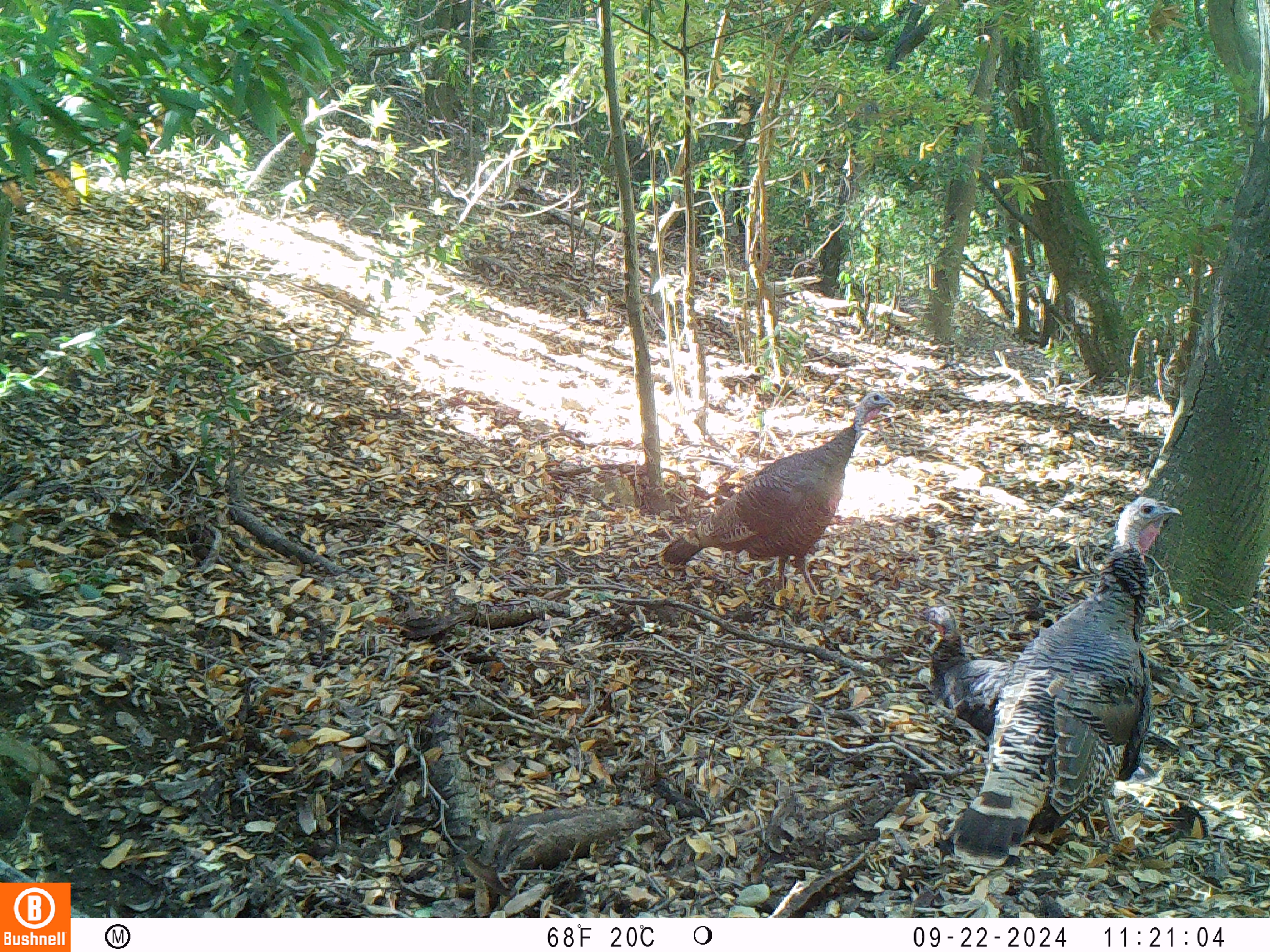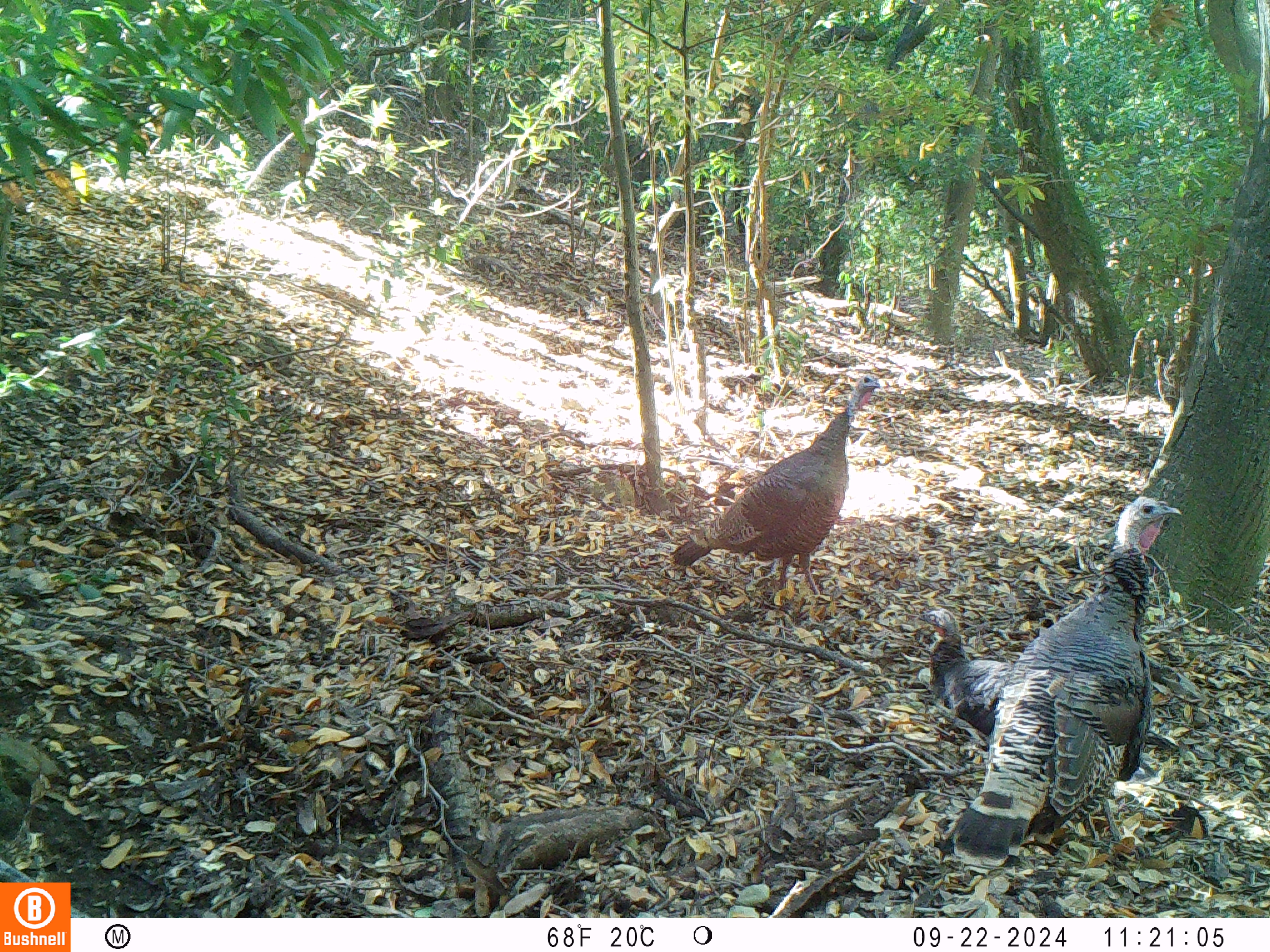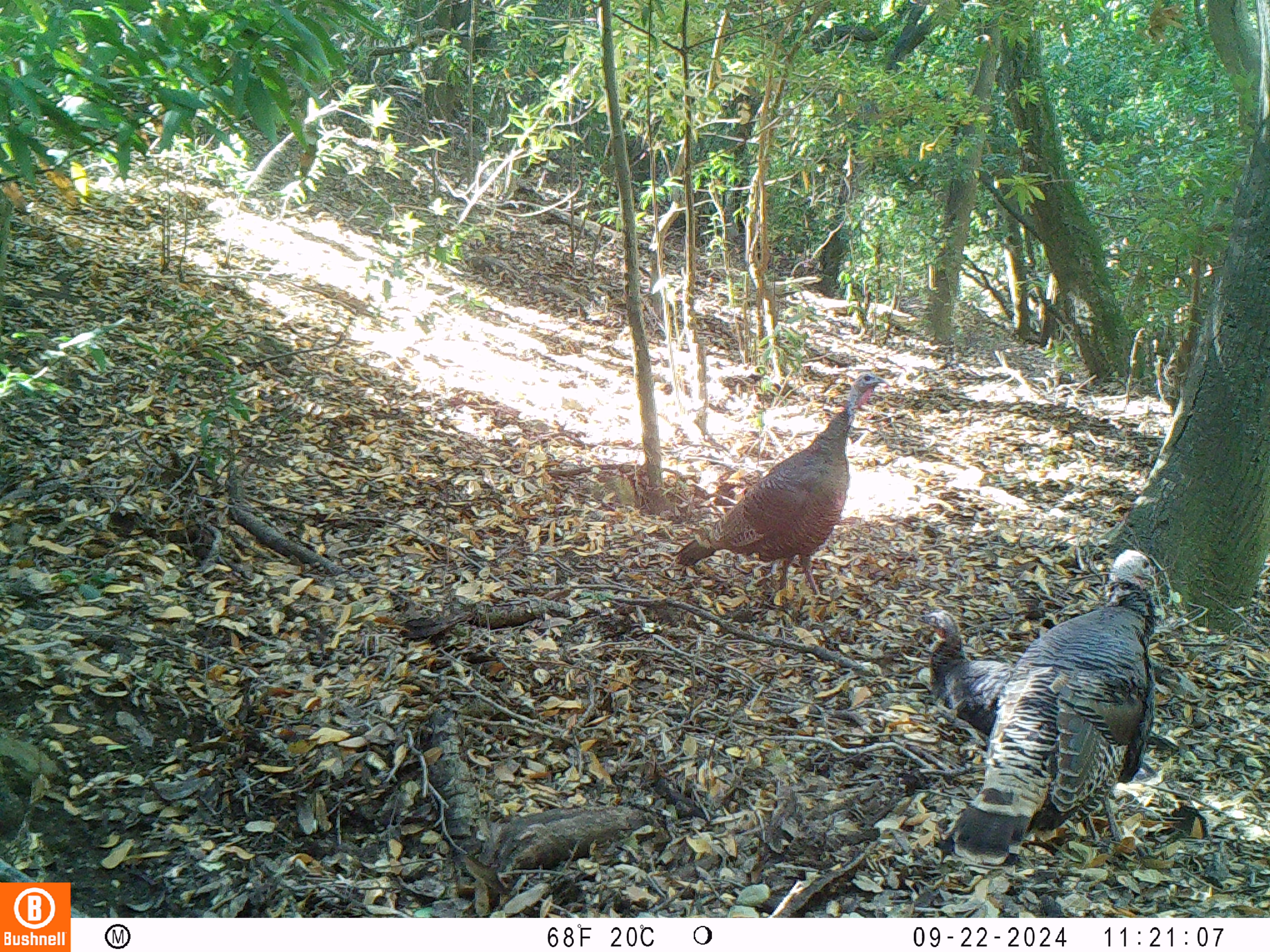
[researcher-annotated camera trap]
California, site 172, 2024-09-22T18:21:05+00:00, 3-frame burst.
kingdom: Animalia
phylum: Chordata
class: Aves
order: Galliformes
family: Phasianidae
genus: Meleagris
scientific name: Meleagris gallopavo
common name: turkey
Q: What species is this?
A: Turkey (Meleagris gallopavo).